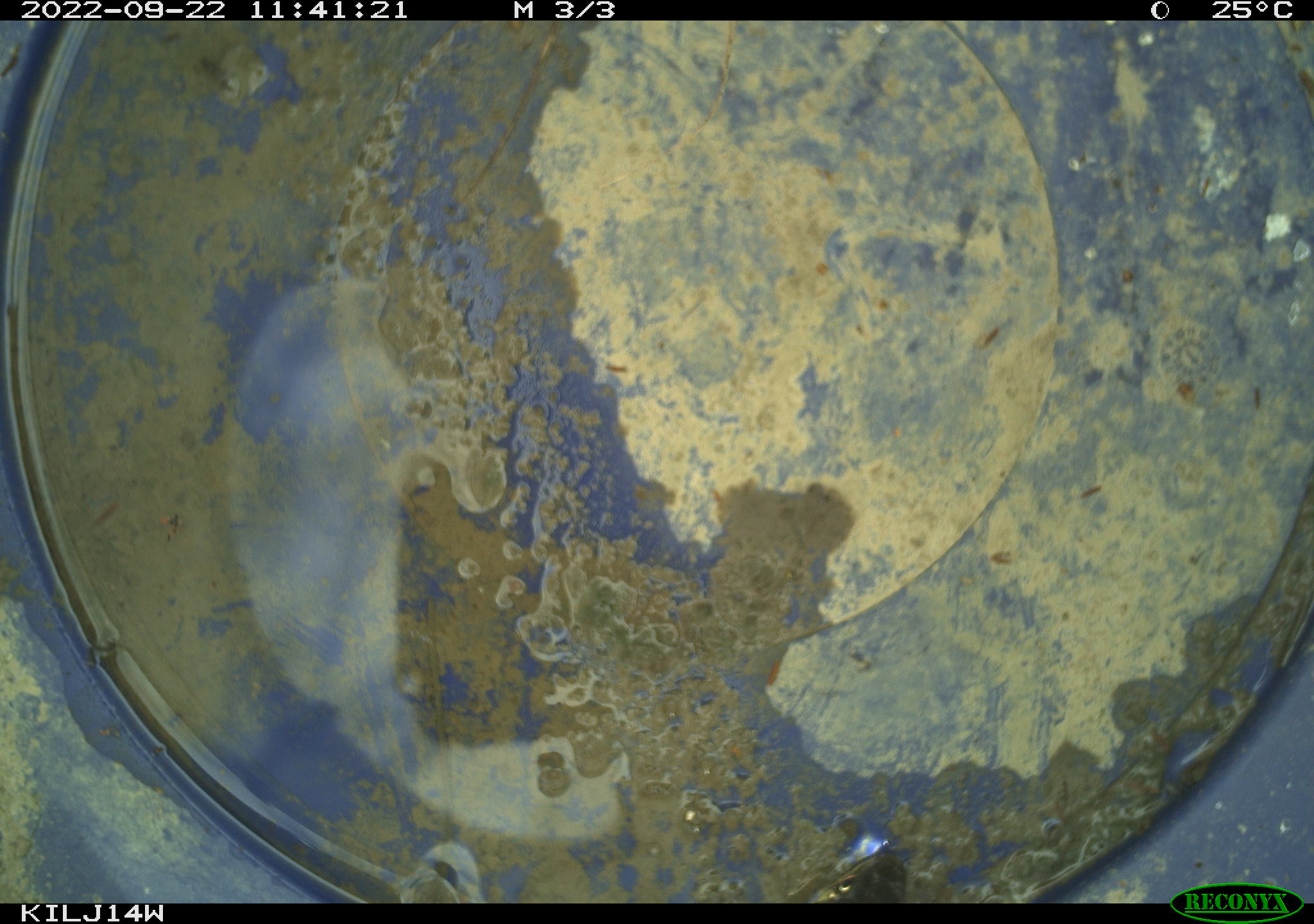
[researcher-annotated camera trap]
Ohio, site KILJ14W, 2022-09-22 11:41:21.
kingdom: Animalia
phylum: Chordata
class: Reptilia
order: Squamata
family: Colubridae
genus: Thamnophis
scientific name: Thamnophis sirtalis sirtalis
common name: eastern gartersnake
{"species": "eastern gartersnake (Thamnophis sirtalis sirtalis)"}